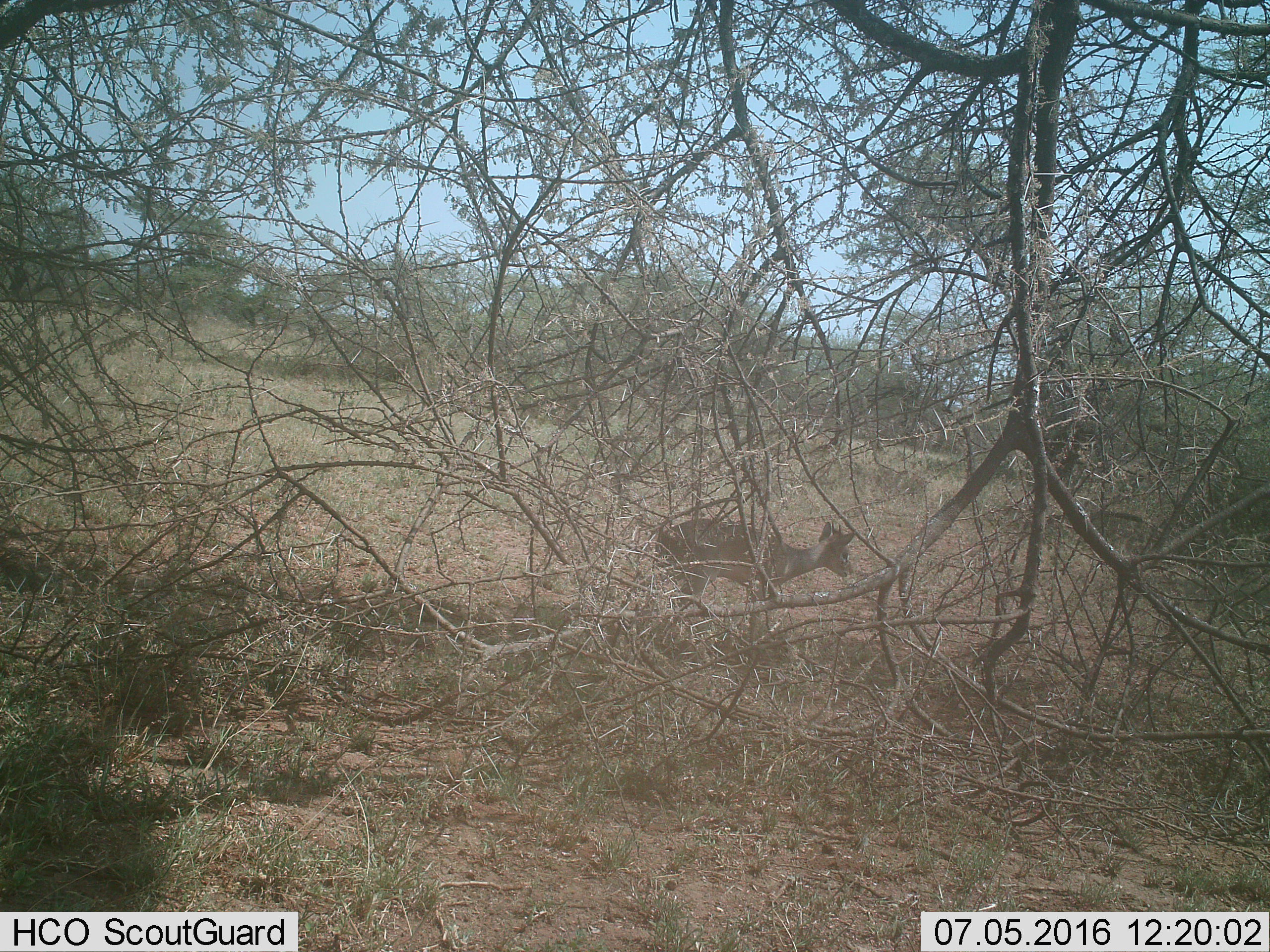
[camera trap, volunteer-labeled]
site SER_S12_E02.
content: unidentified animal